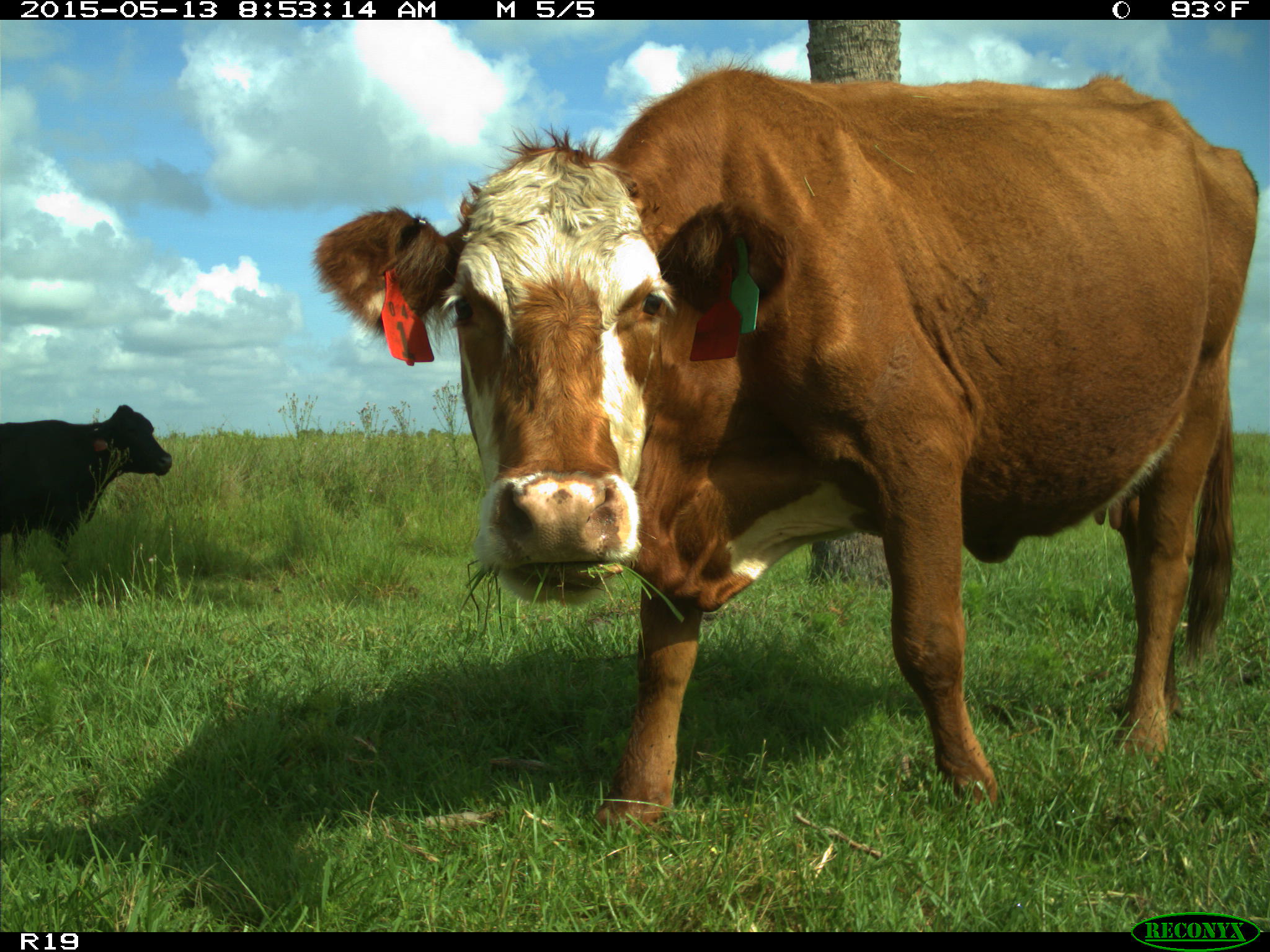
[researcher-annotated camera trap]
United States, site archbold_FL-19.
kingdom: Animalia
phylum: Chordata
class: Mammalia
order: Artiodactyla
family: Bovidae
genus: Bos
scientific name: Bos taurus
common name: domestic cow